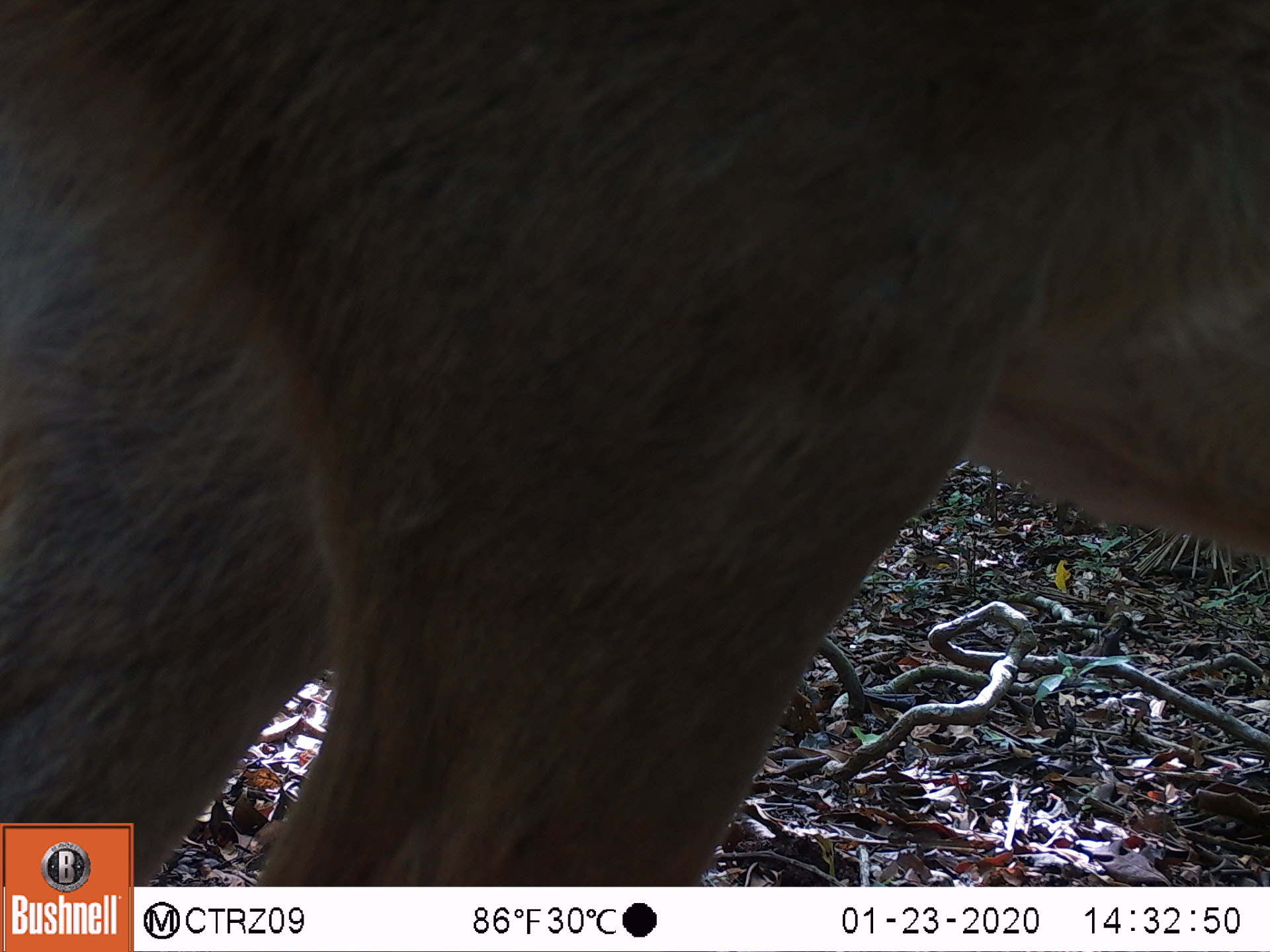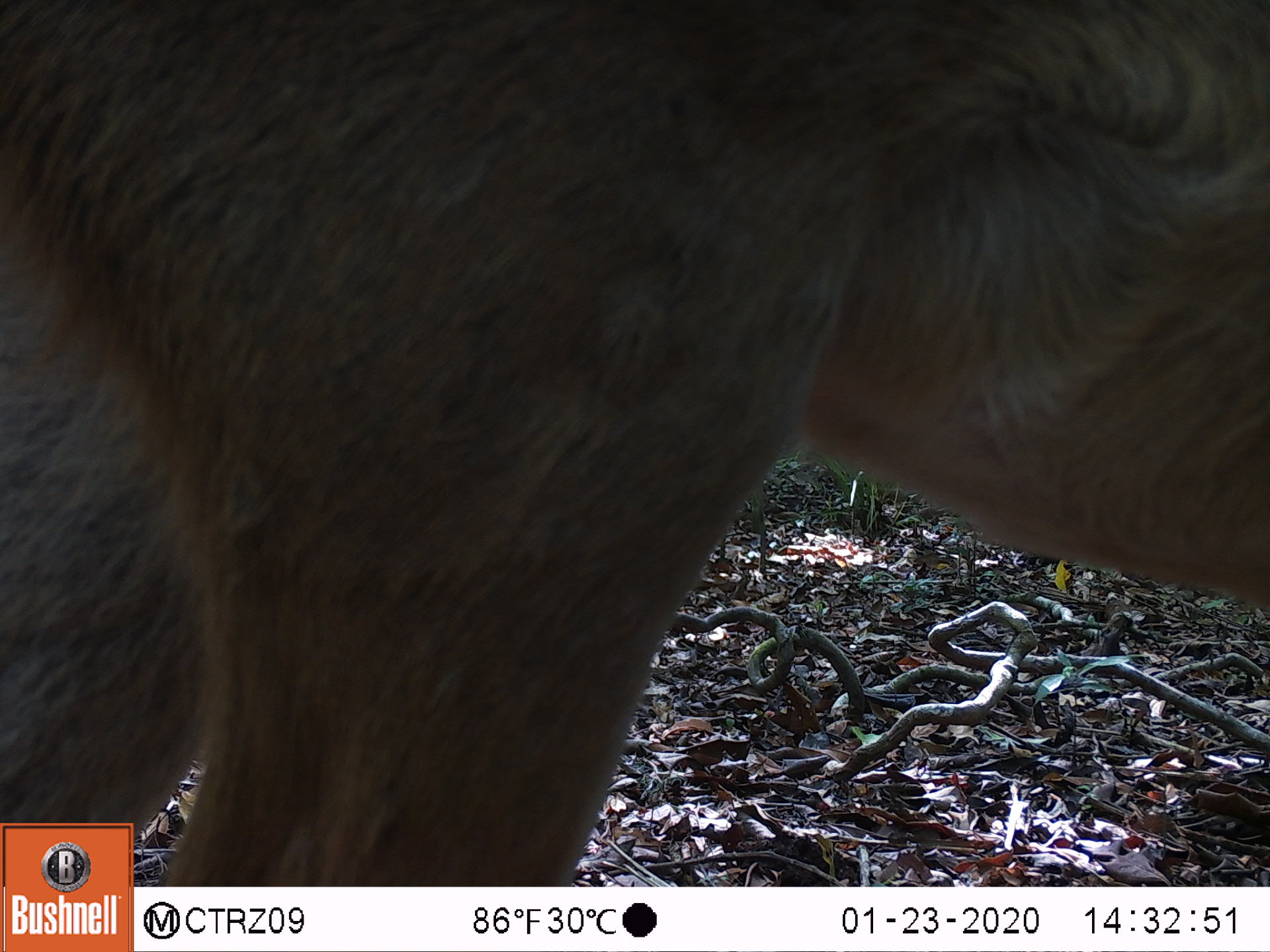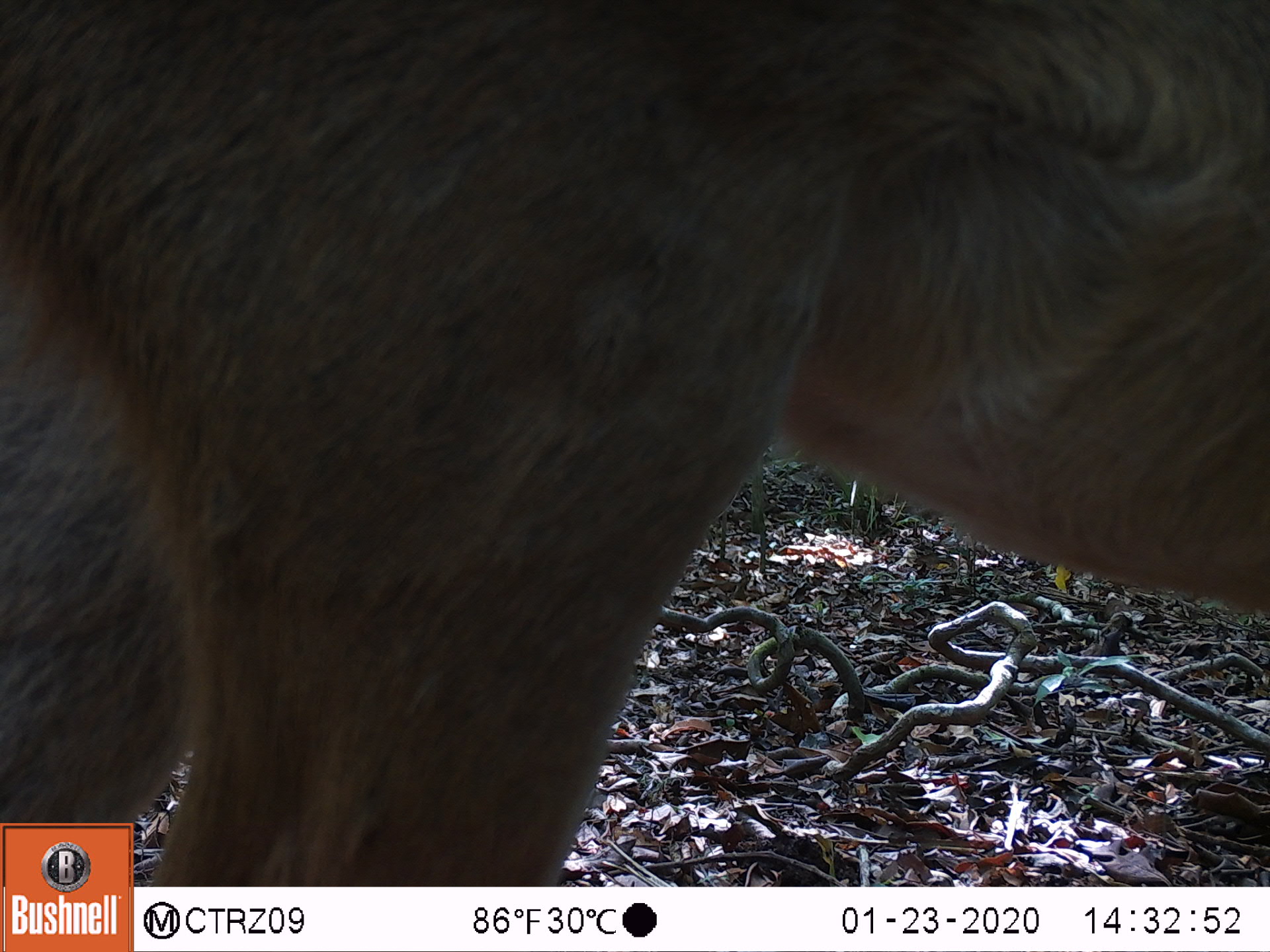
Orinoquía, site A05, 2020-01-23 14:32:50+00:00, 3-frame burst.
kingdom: Animalia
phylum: Chordata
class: Mammalia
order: Artiodactyla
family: Cervidae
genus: Odocoileus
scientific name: Odocoileus virginianus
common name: white-tailed deer